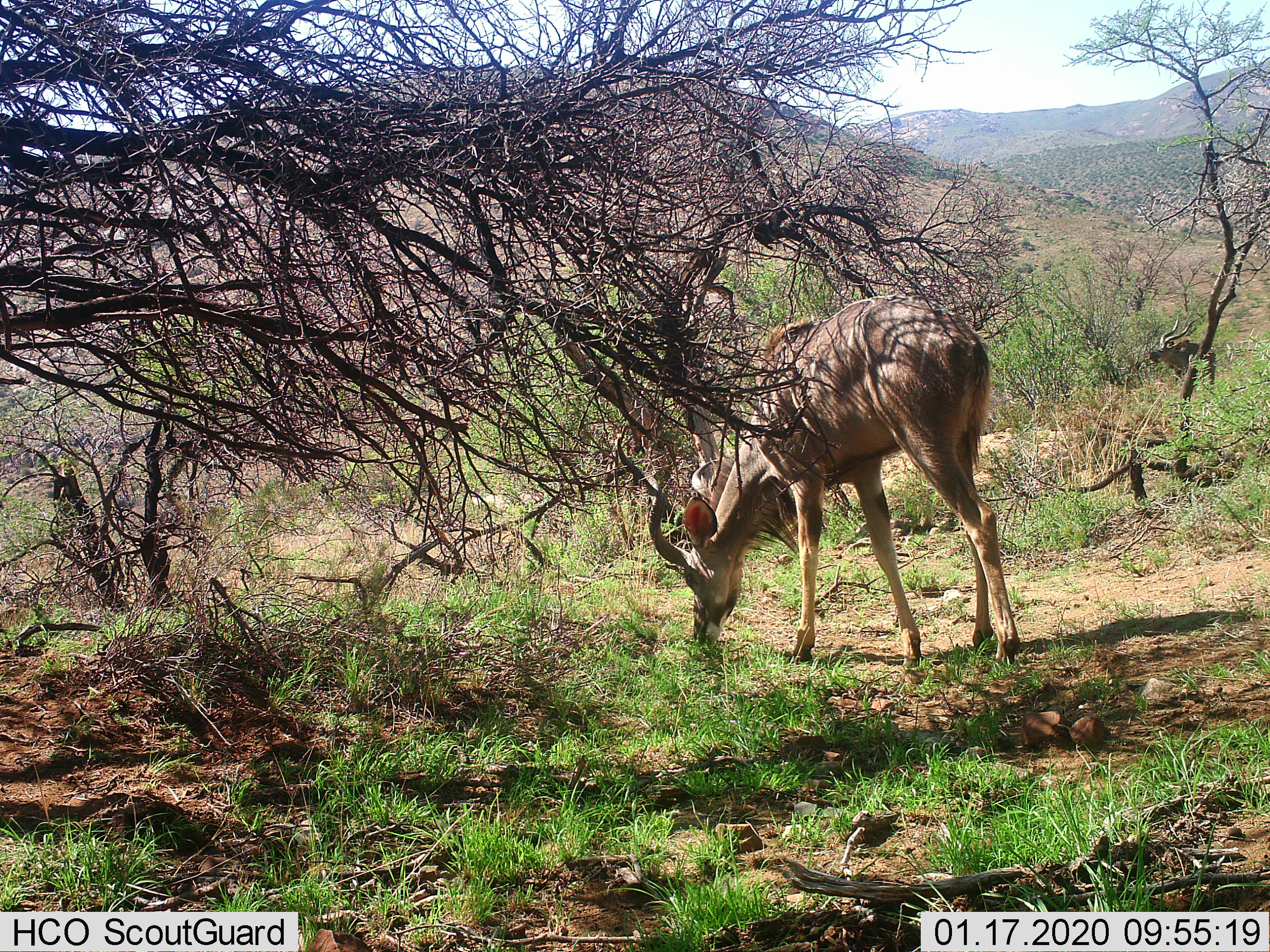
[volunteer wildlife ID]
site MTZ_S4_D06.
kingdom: Animalia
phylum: Chordata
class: Mammalia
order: Artiodactyla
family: Bovidae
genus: Tragelaphus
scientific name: Tragelaphus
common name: kudu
Kudu (Tragelaphus), count 1. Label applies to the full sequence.